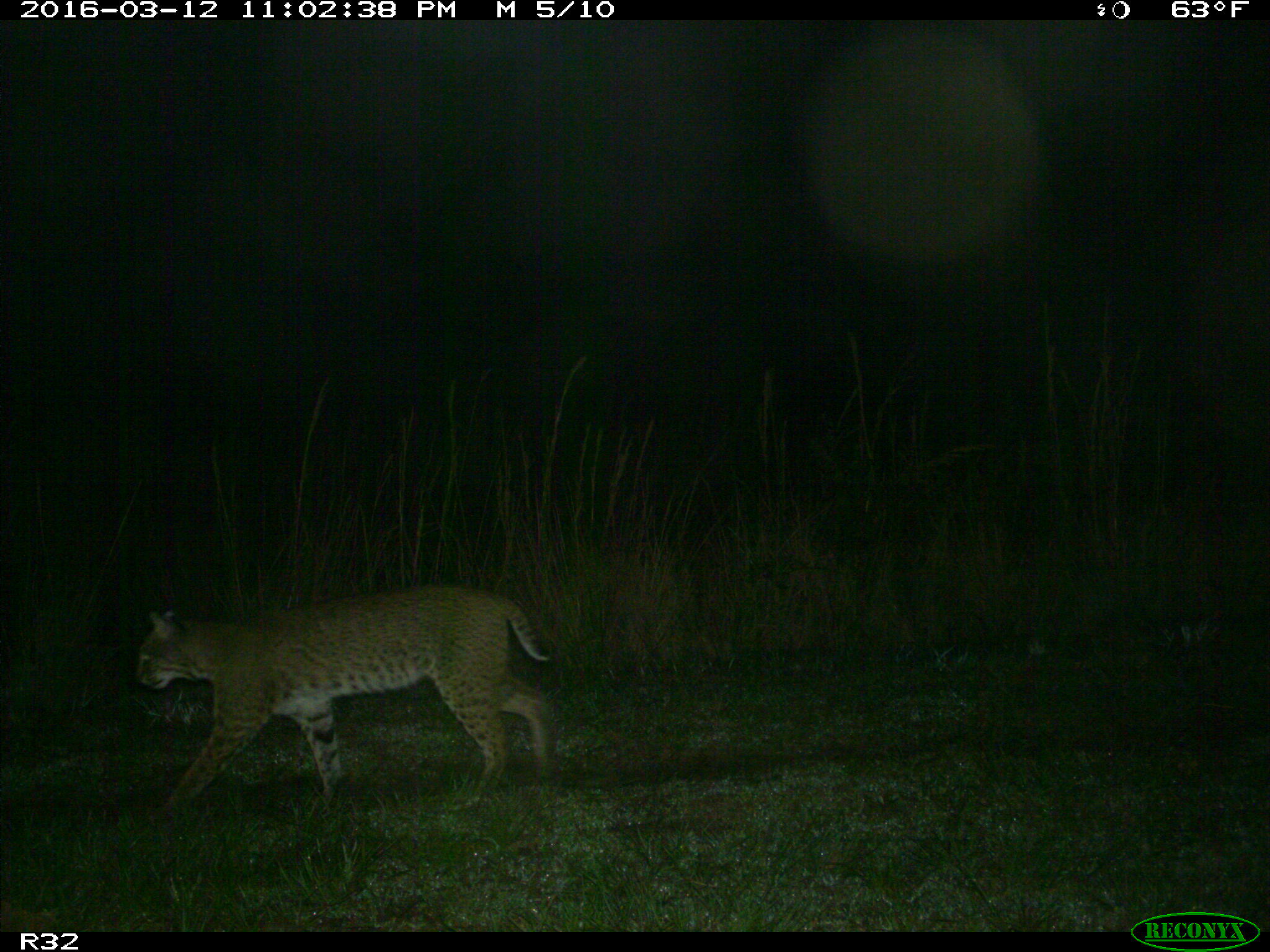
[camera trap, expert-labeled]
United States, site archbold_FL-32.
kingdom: Animalia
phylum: Chordata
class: Mammalia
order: Carnivora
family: Felidae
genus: Lynx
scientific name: Lynx rufus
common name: bobcat